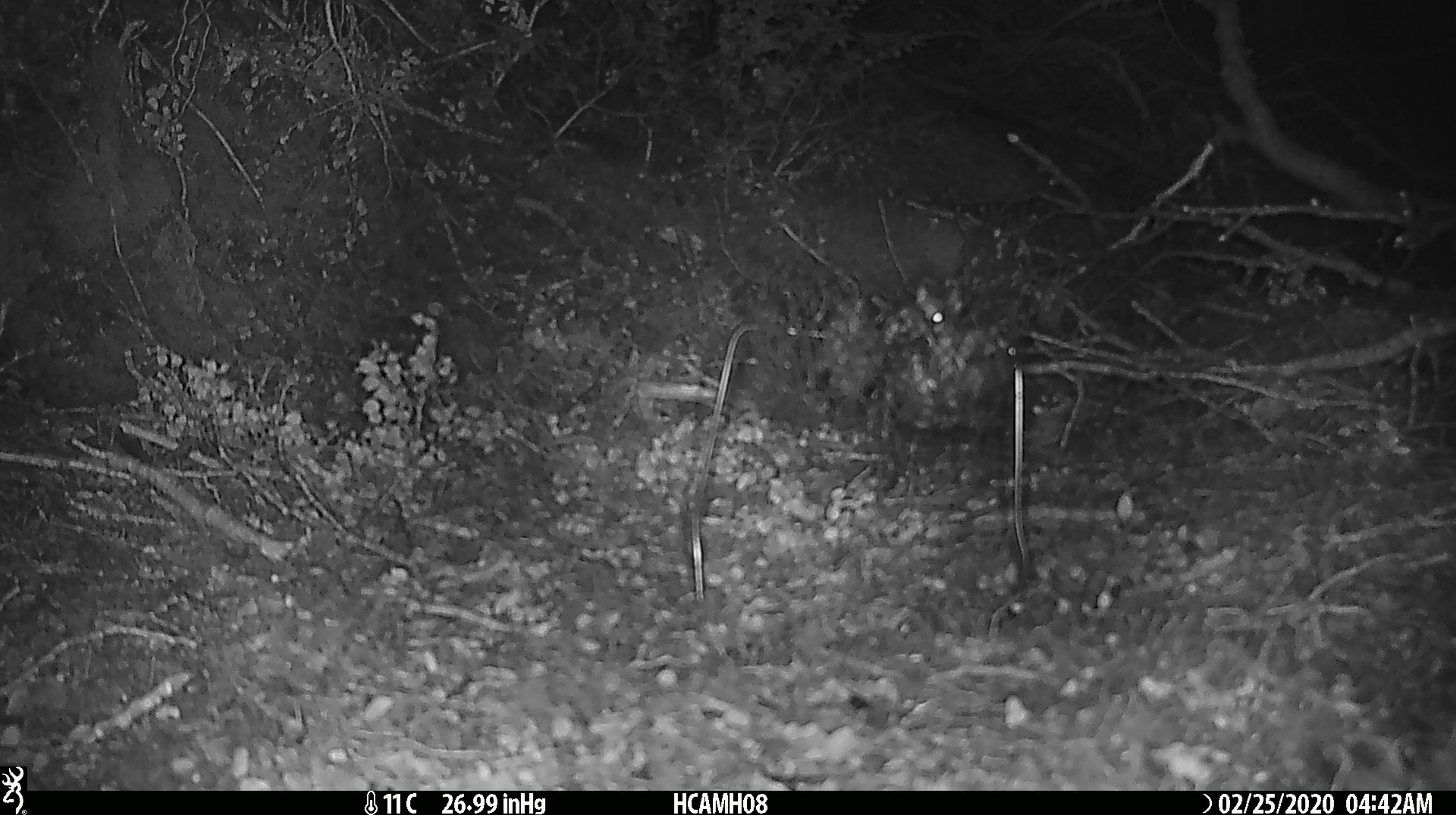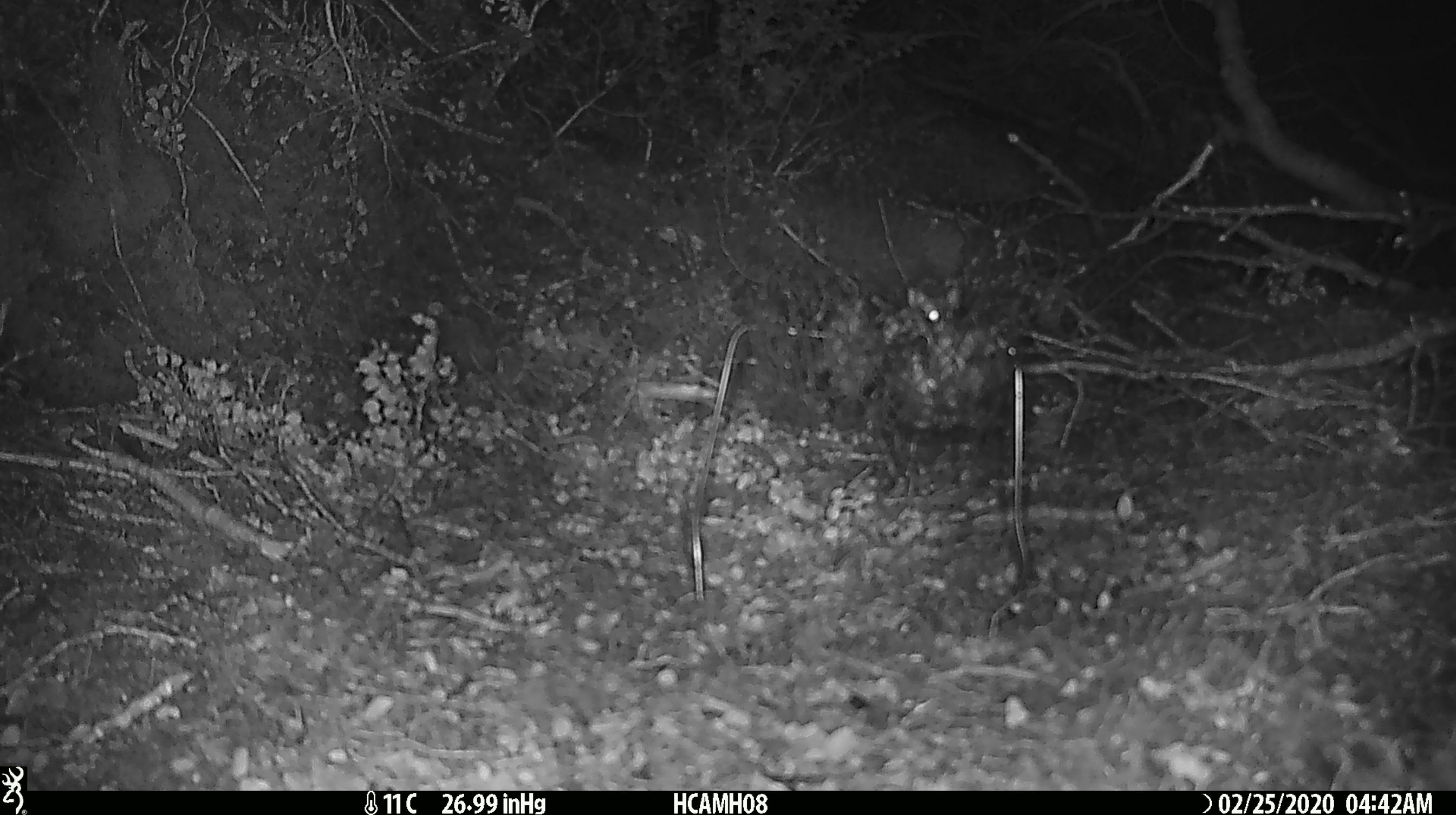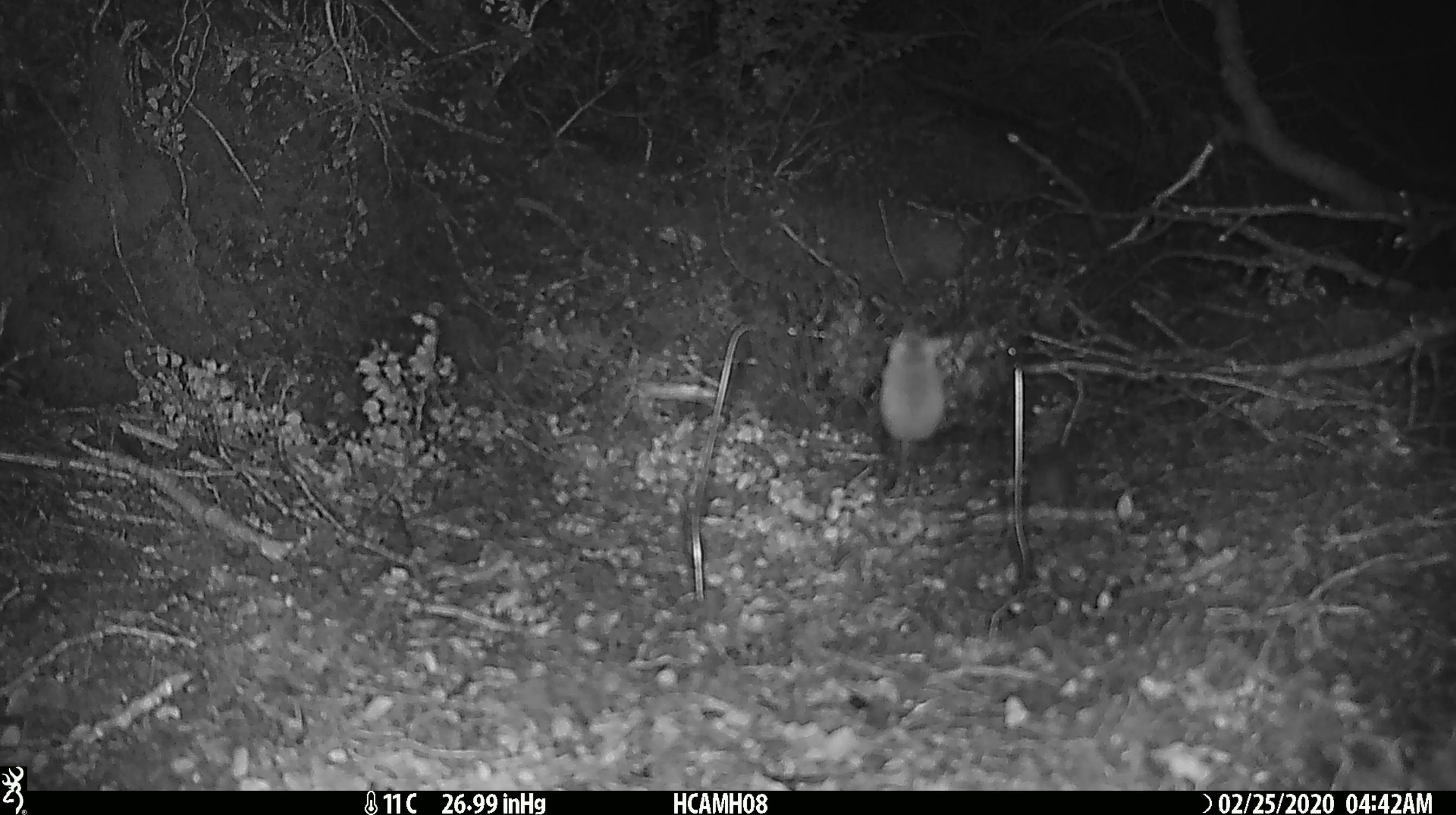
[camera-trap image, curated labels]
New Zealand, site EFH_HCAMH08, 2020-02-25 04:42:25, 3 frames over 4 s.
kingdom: Animalia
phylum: Chordata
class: Mammalia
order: Rodentia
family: Muridae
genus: Mus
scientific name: Mus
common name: mouse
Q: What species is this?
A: Mouse (Mus).